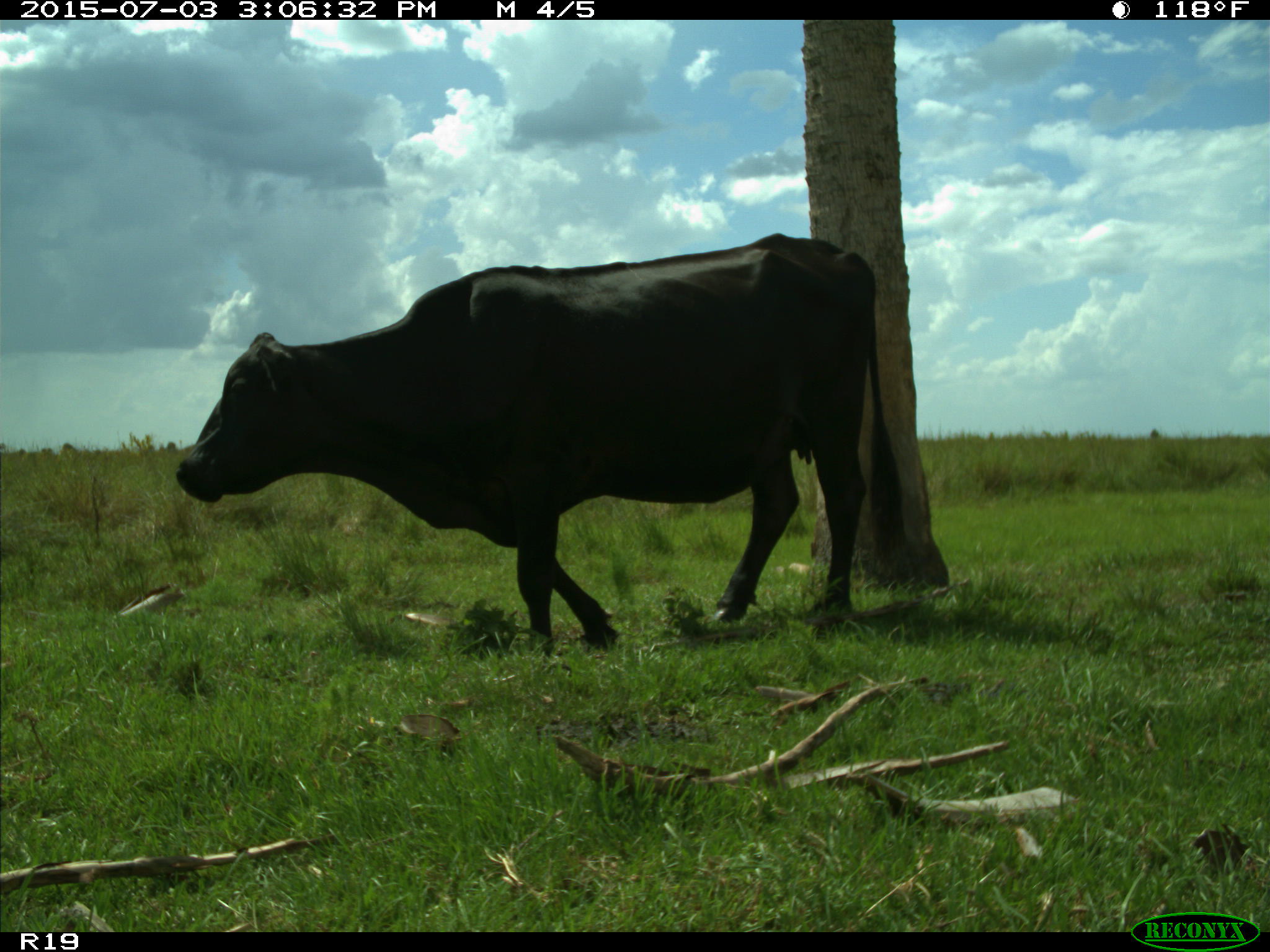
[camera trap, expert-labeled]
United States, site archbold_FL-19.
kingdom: Animalia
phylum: Chordata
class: Mammalia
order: Artiodactyla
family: Bovidae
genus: Bos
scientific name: Bos taurus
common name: domestic cow